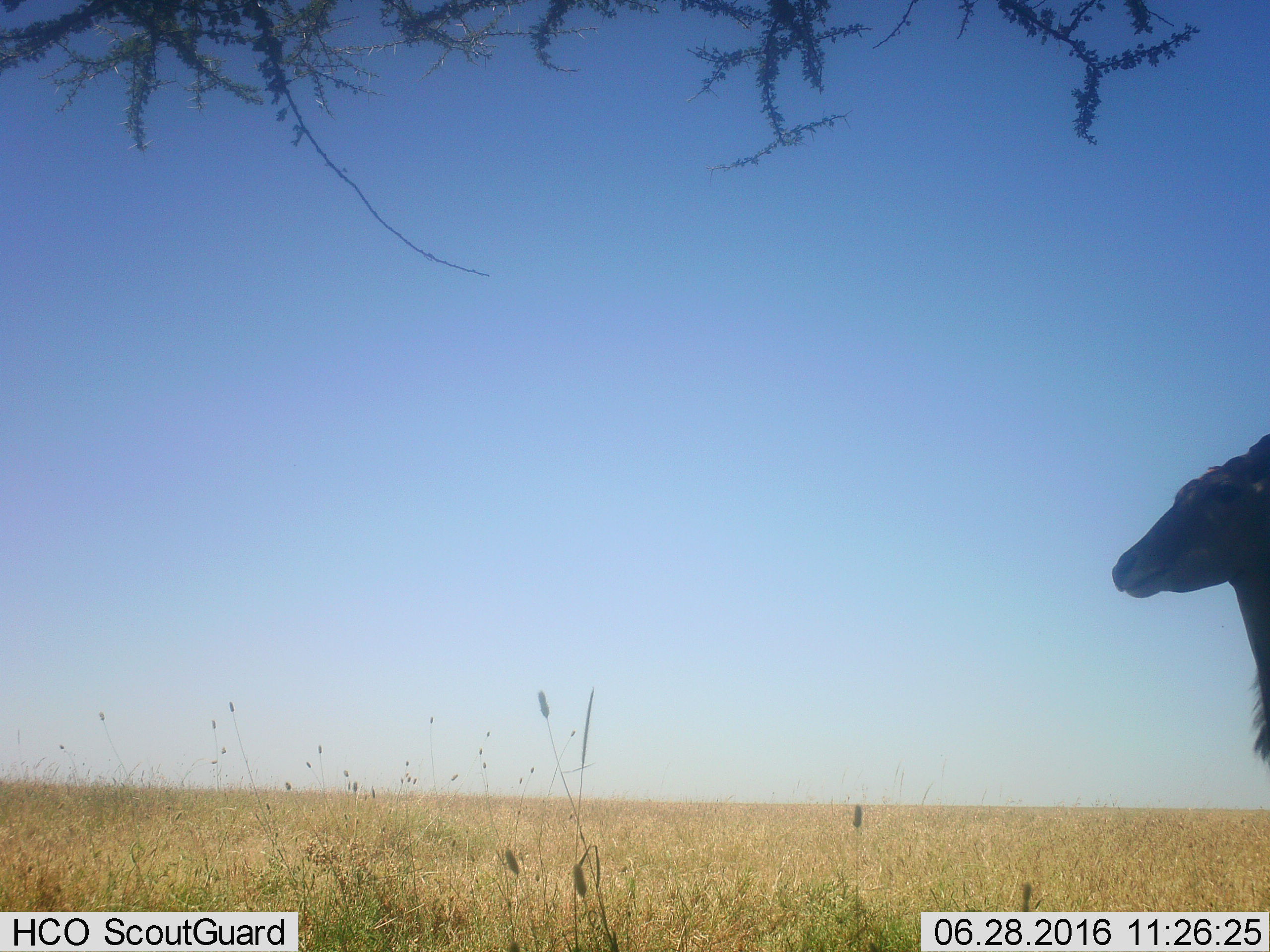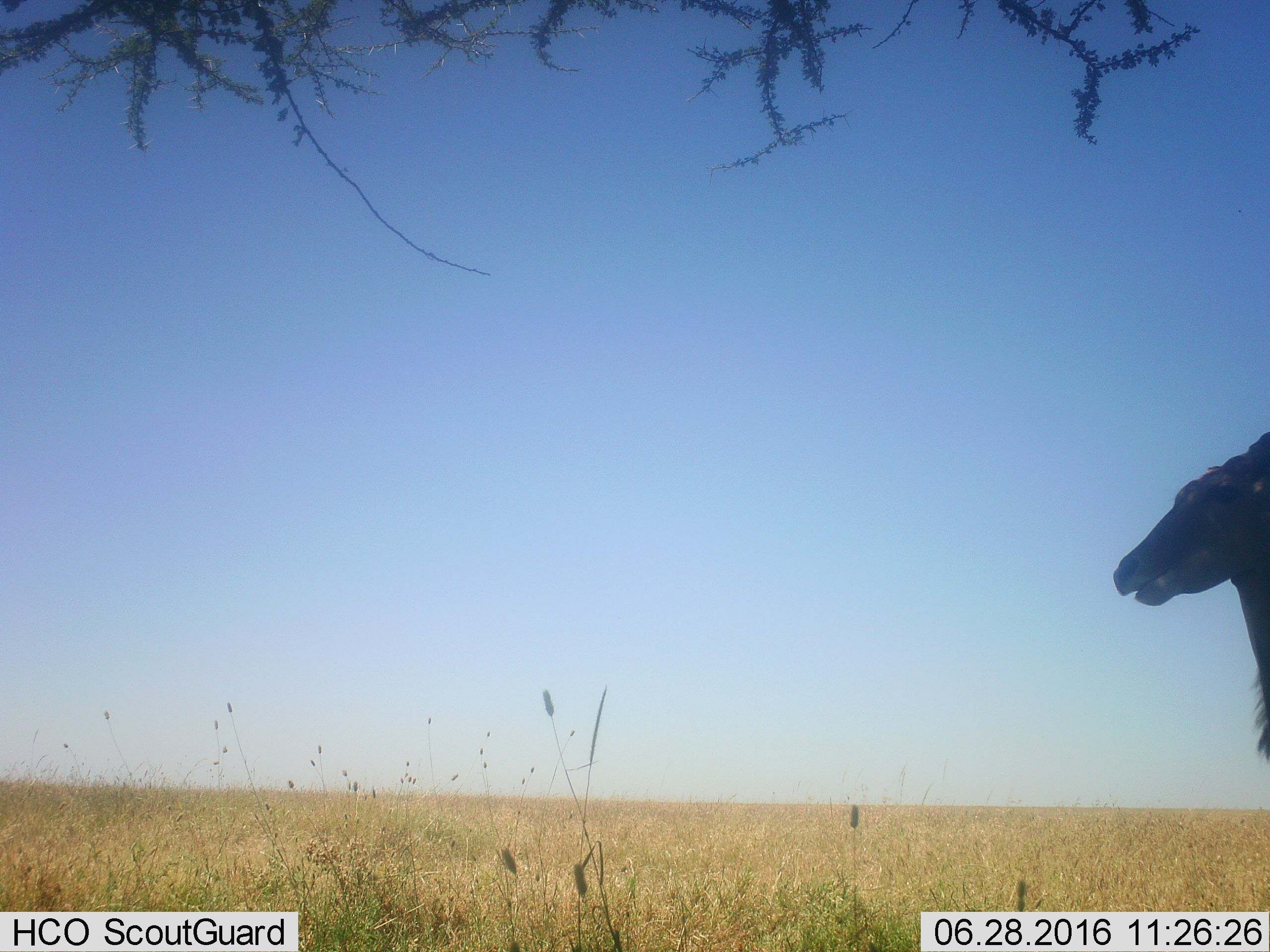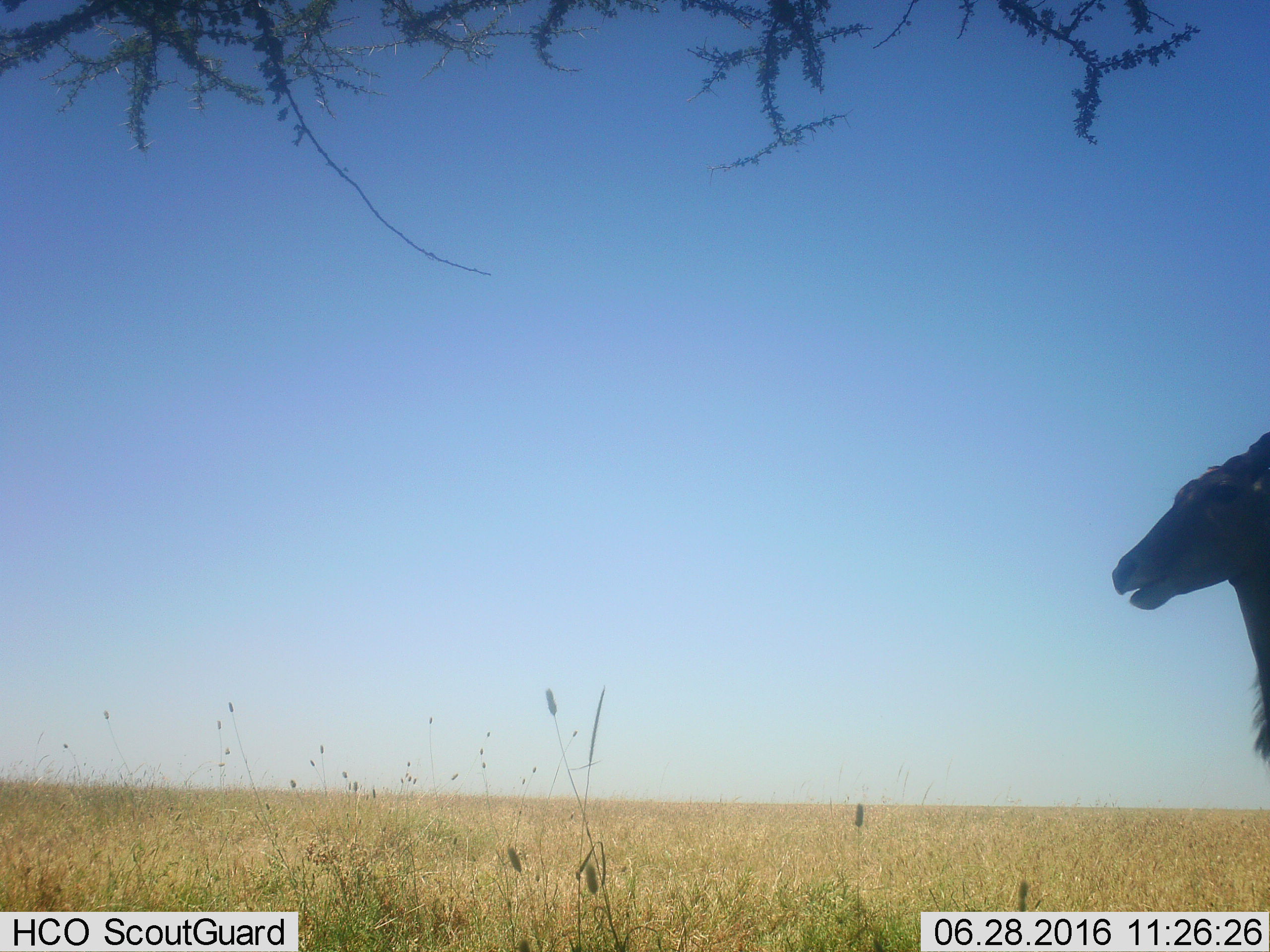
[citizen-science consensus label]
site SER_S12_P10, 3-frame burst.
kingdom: Animalia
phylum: Chordata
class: Mammalia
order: Artiodactyla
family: Bovidae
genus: Tragelaphus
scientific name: Tragelaphus oryx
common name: eland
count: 1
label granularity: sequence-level